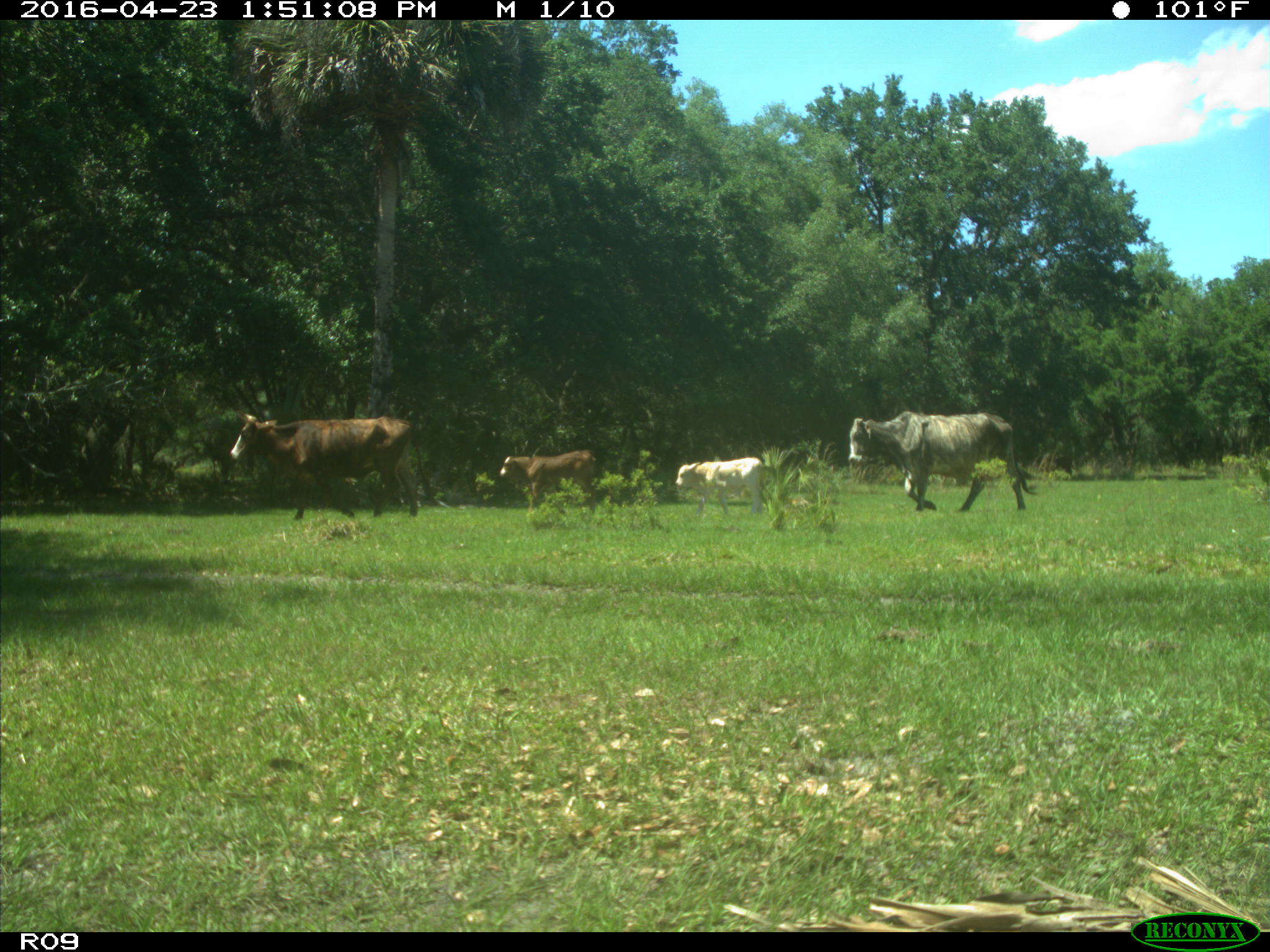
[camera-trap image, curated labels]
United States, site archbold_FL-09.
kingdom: Animalia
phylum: Chordata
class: Mammalia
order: Artiodactyla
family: Bovidae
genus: Bos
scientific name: Bos taurus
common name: domestic cow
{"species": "Bos taurus (domestic cow)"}